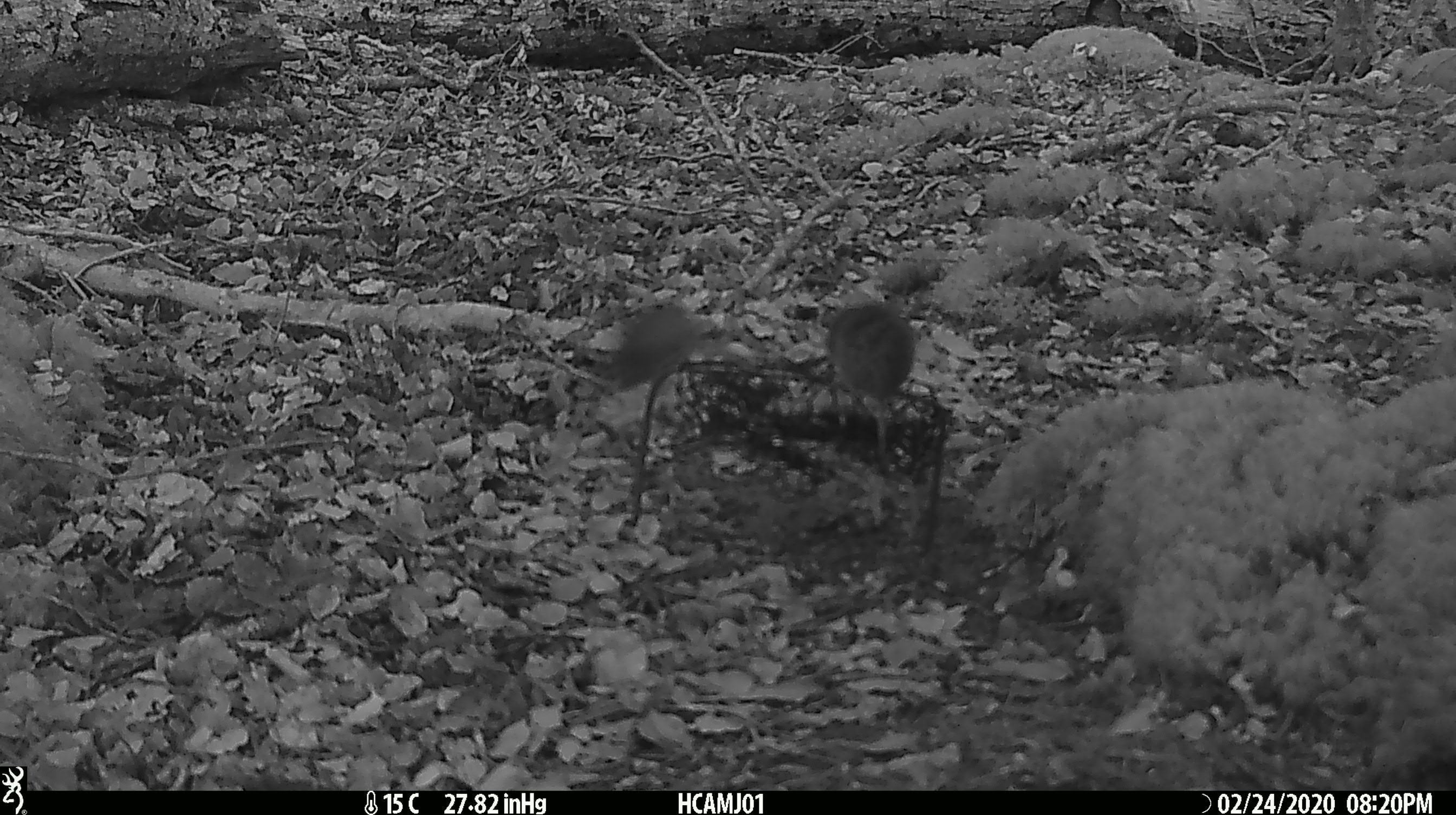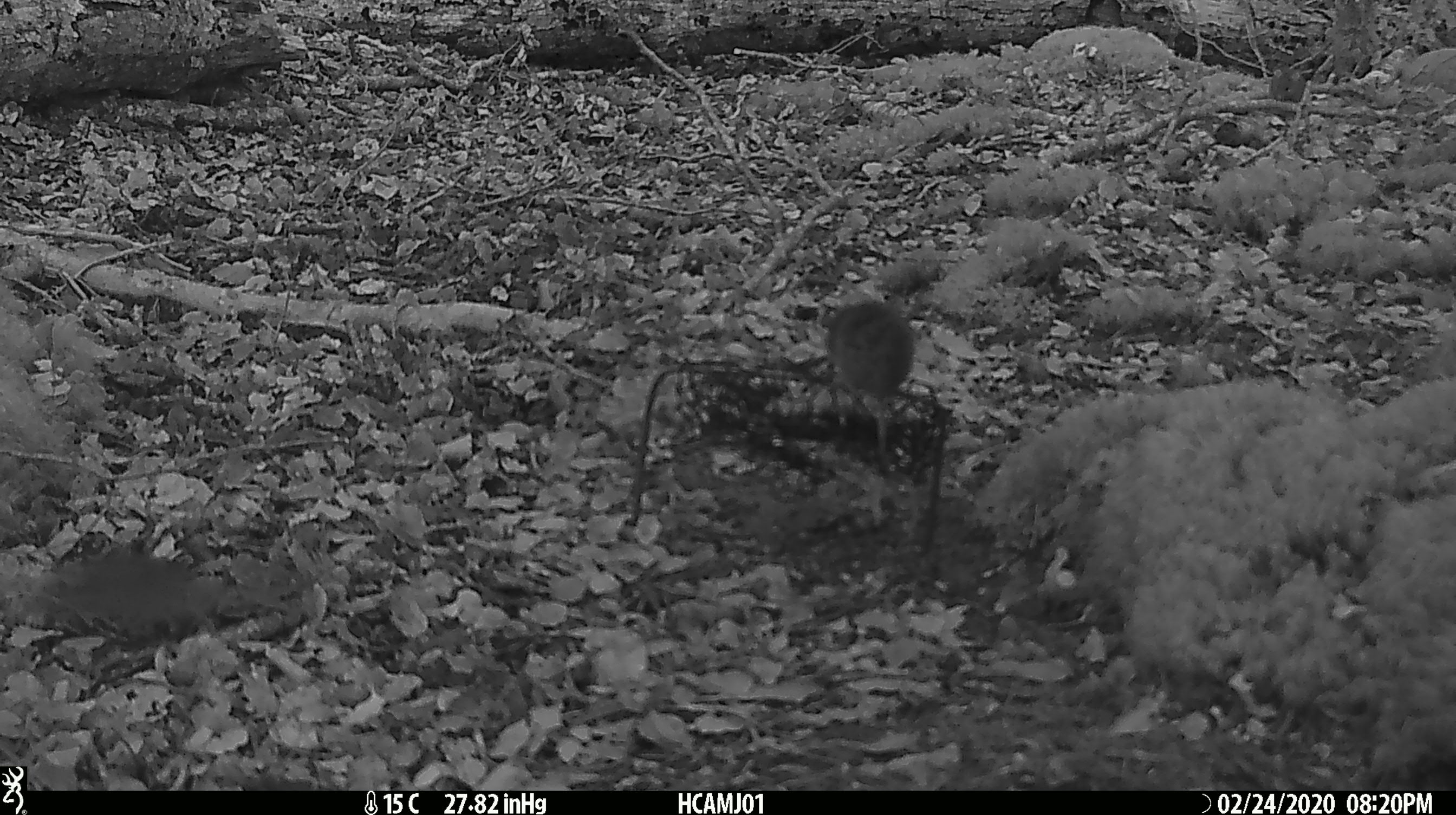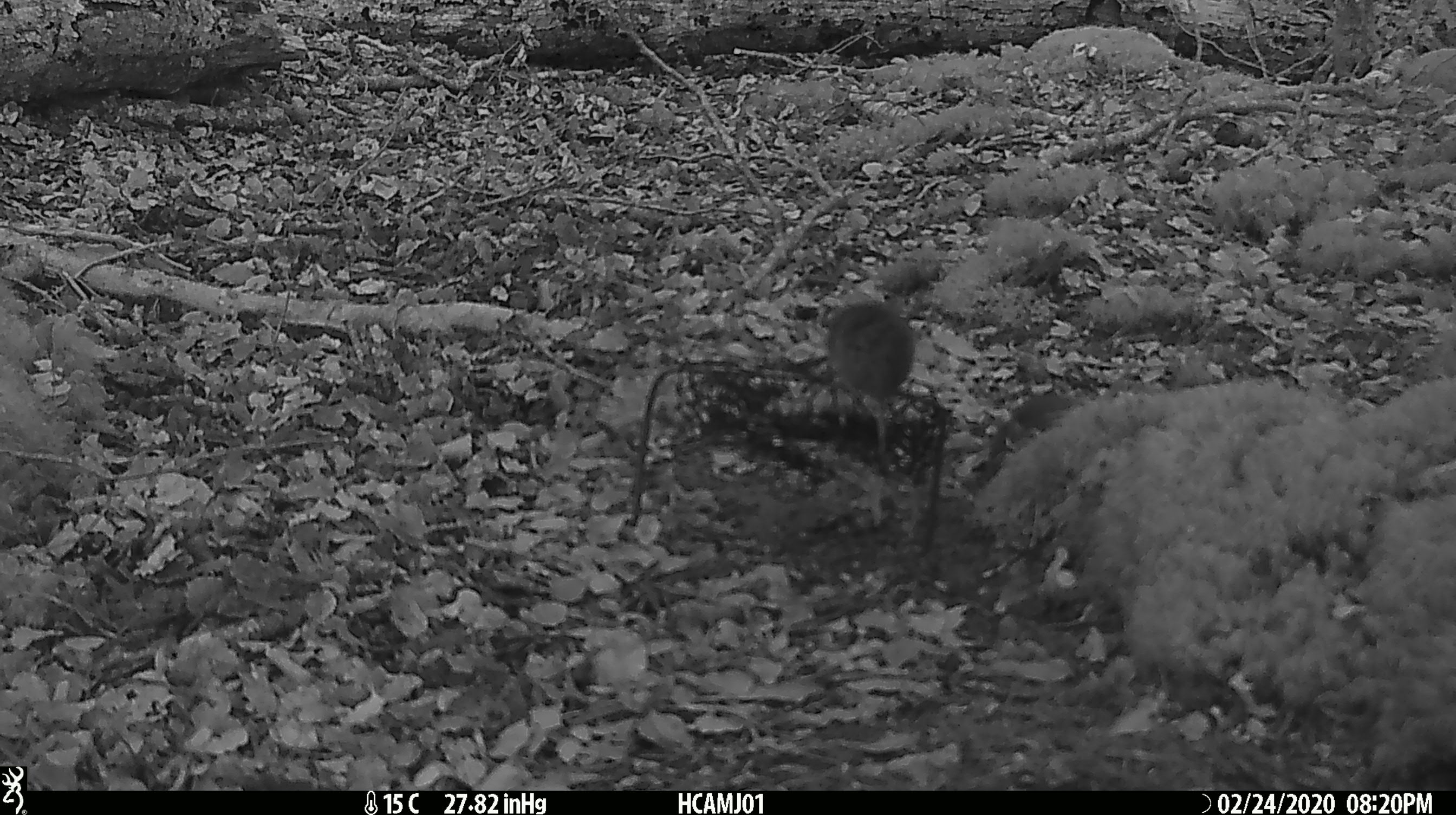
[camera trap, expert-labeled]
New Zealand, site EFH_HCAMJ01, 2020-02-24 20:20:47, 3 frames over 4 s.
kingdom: Animalia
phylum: Chordata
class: Mammalia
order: Rodentia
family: Muridae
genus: Mus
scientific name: Mus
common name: mouse